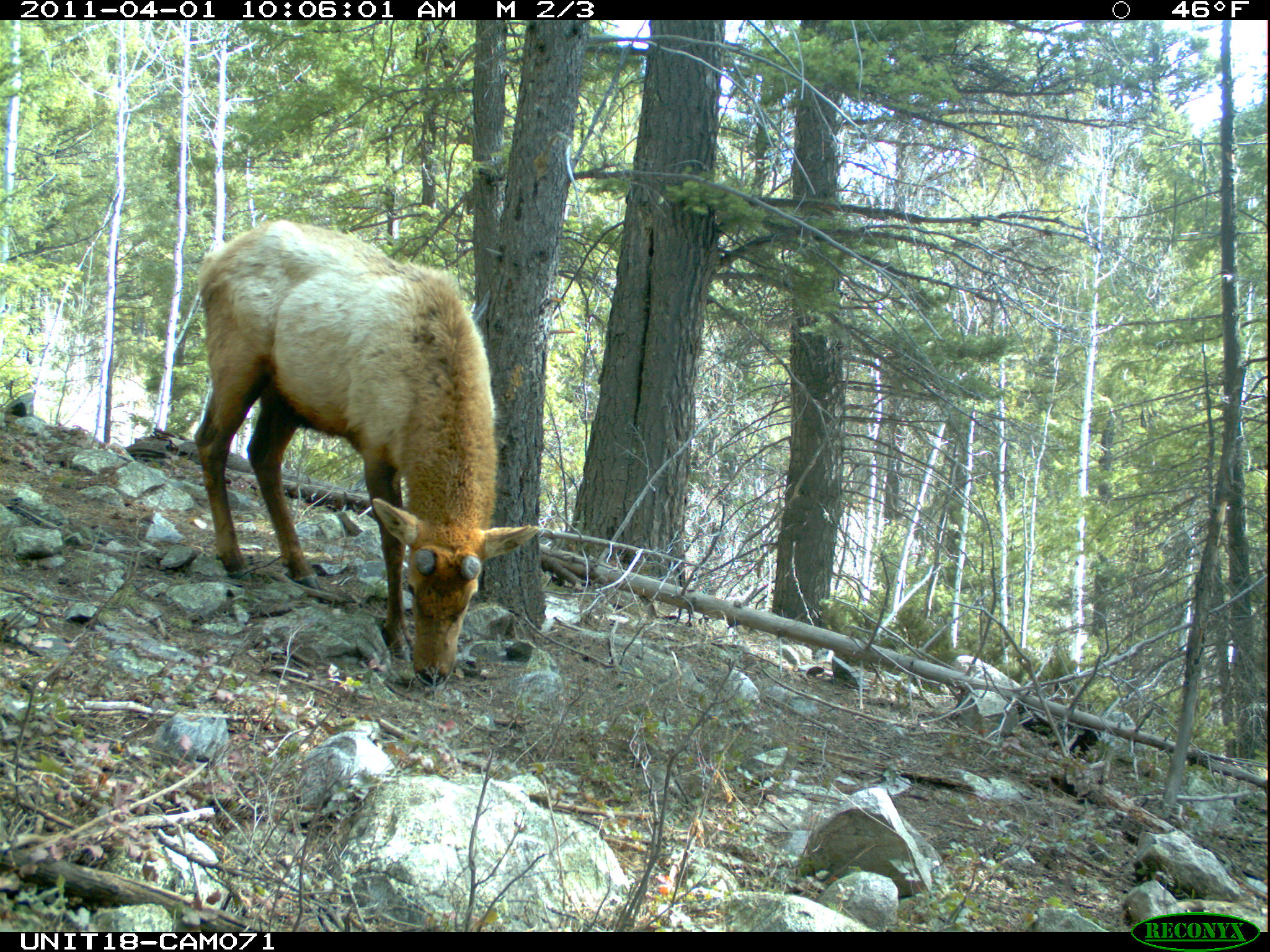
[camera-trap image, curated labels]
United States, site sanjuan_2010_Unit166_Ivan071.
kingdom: Animalia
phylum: Chordata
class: Mammalia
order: Artiodactyla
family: Cervidae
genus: Cervus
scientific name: Cervus elaphus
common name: red deer